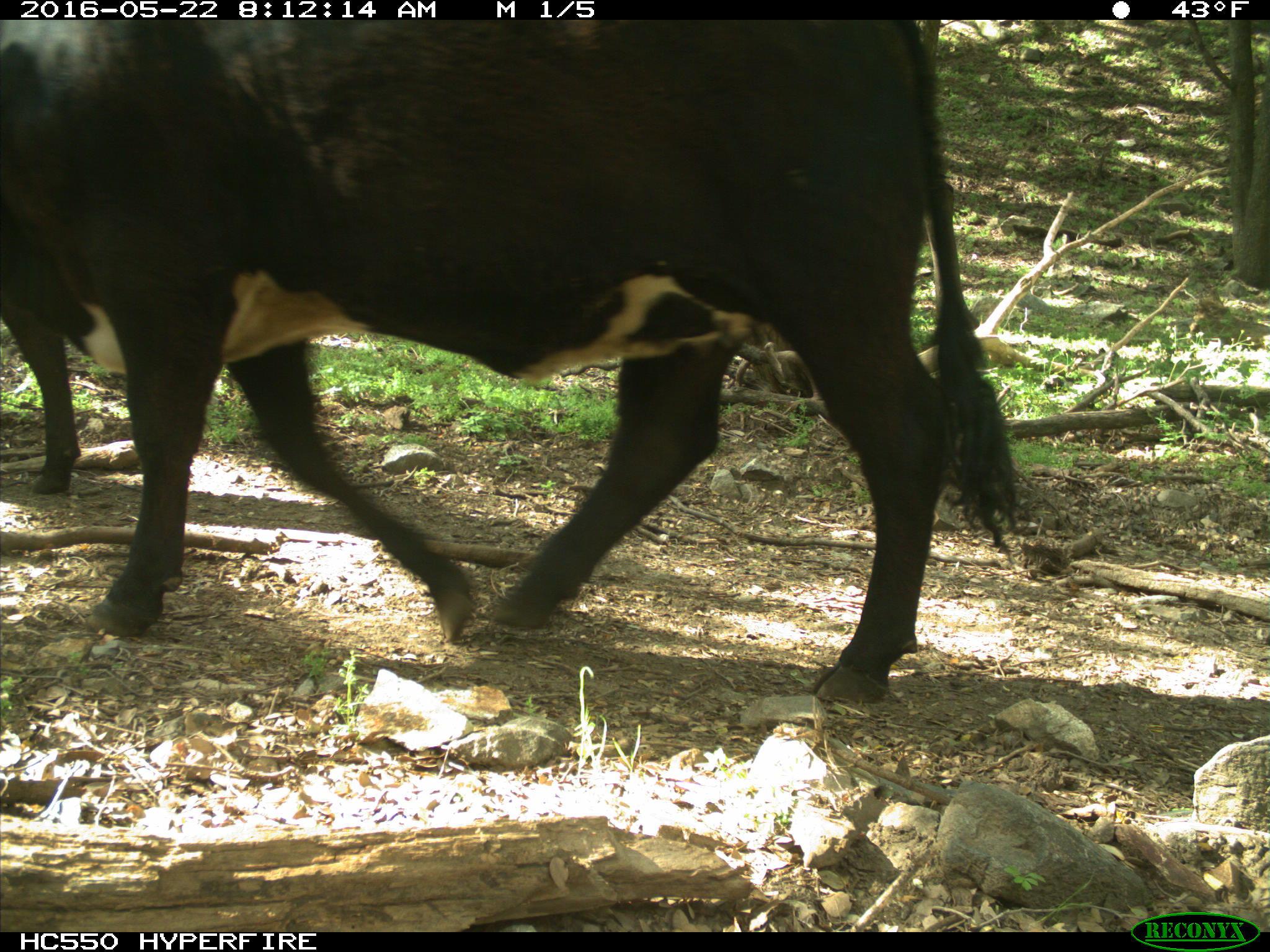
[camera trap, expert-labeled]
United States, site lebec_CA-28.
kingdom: Animalia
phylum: Chordata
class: Mammalia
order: Artiodactyla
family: Bovidae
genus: Bos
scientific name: Bos taurus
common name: domestic cow